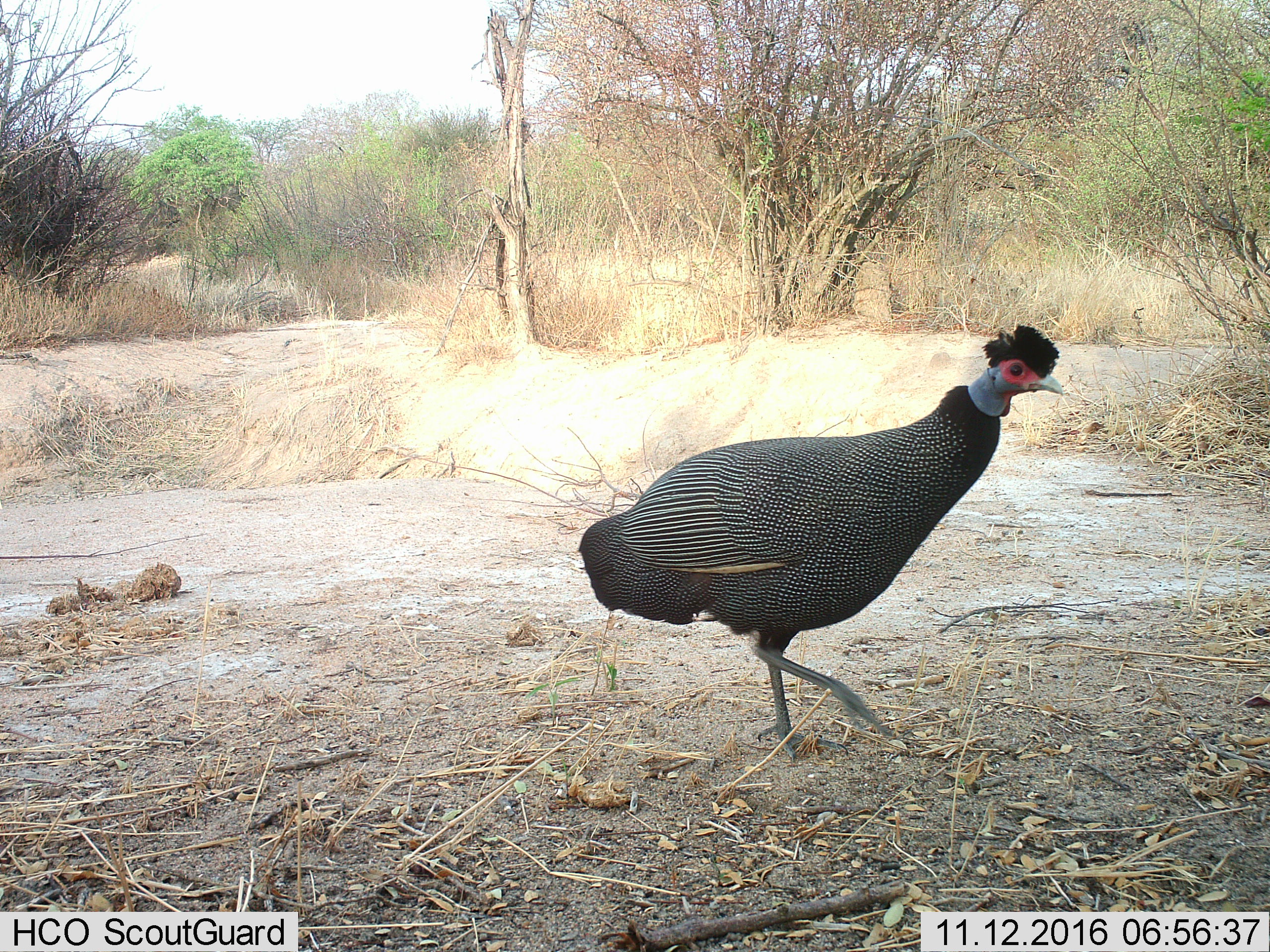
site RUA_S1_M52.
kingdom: Animalia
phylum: Chordata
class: Aves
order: Galliformes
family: Numididae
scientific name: Numididae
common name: guineafowl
Guineafowl (Numididae), count 1. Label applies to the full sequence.